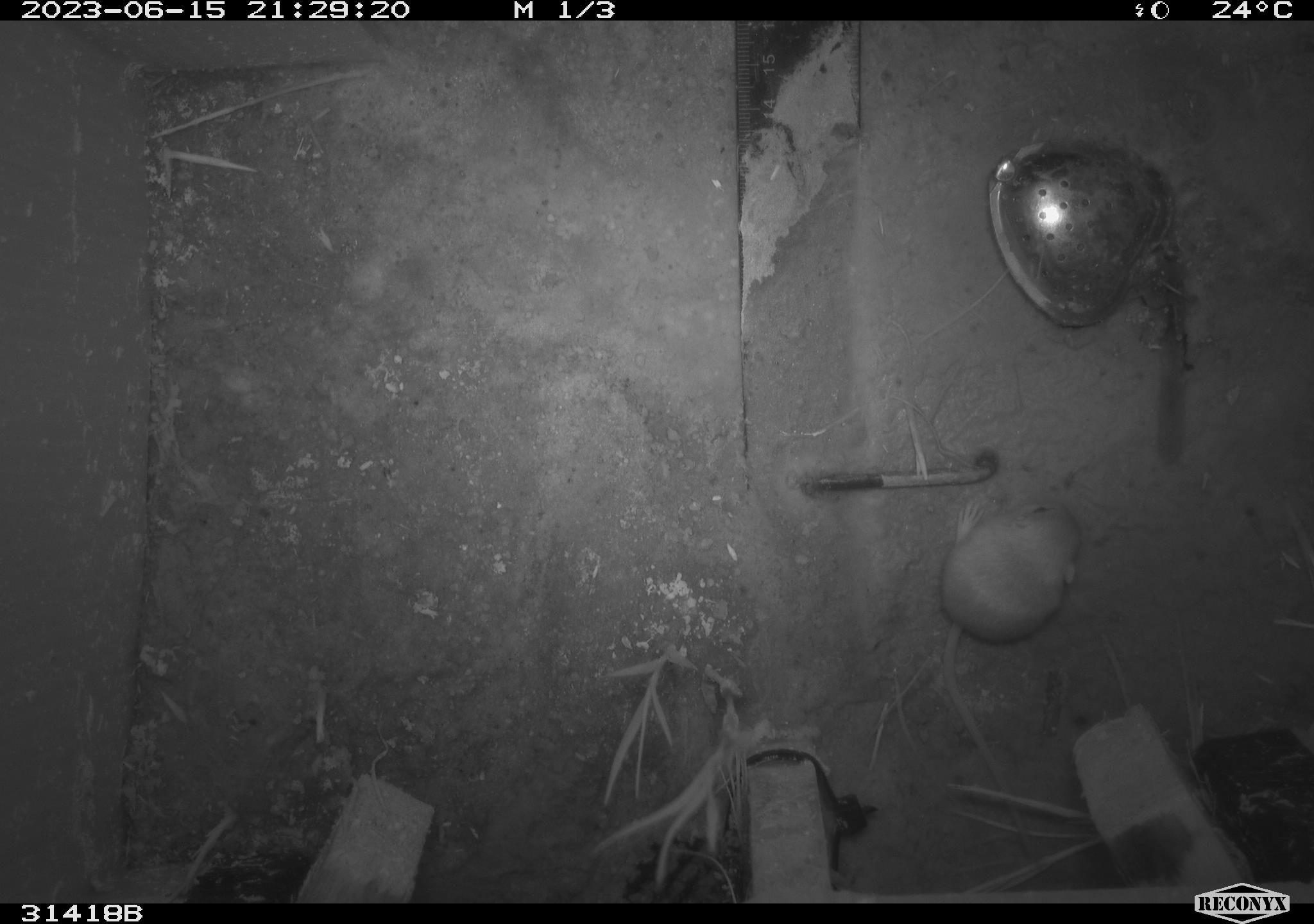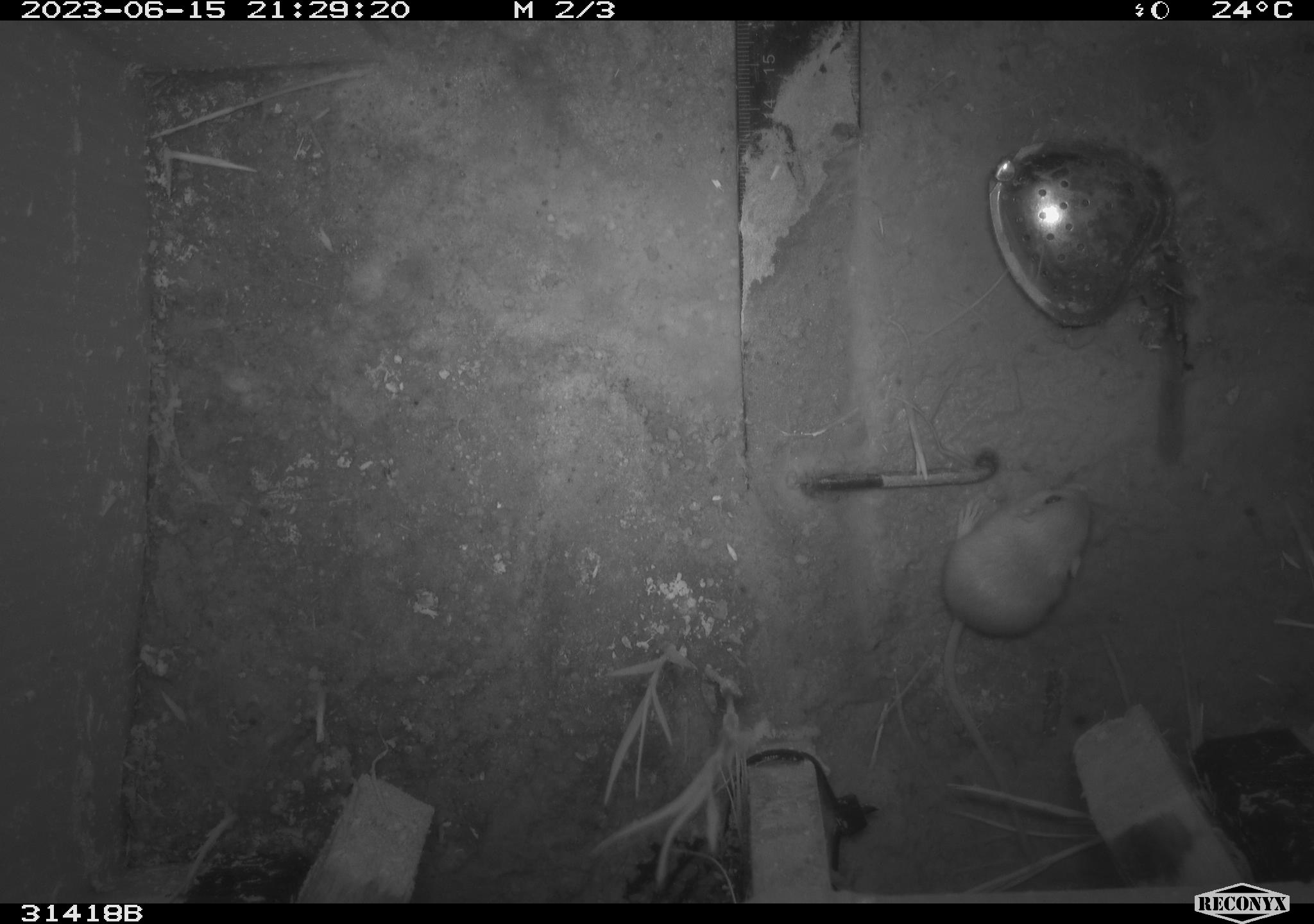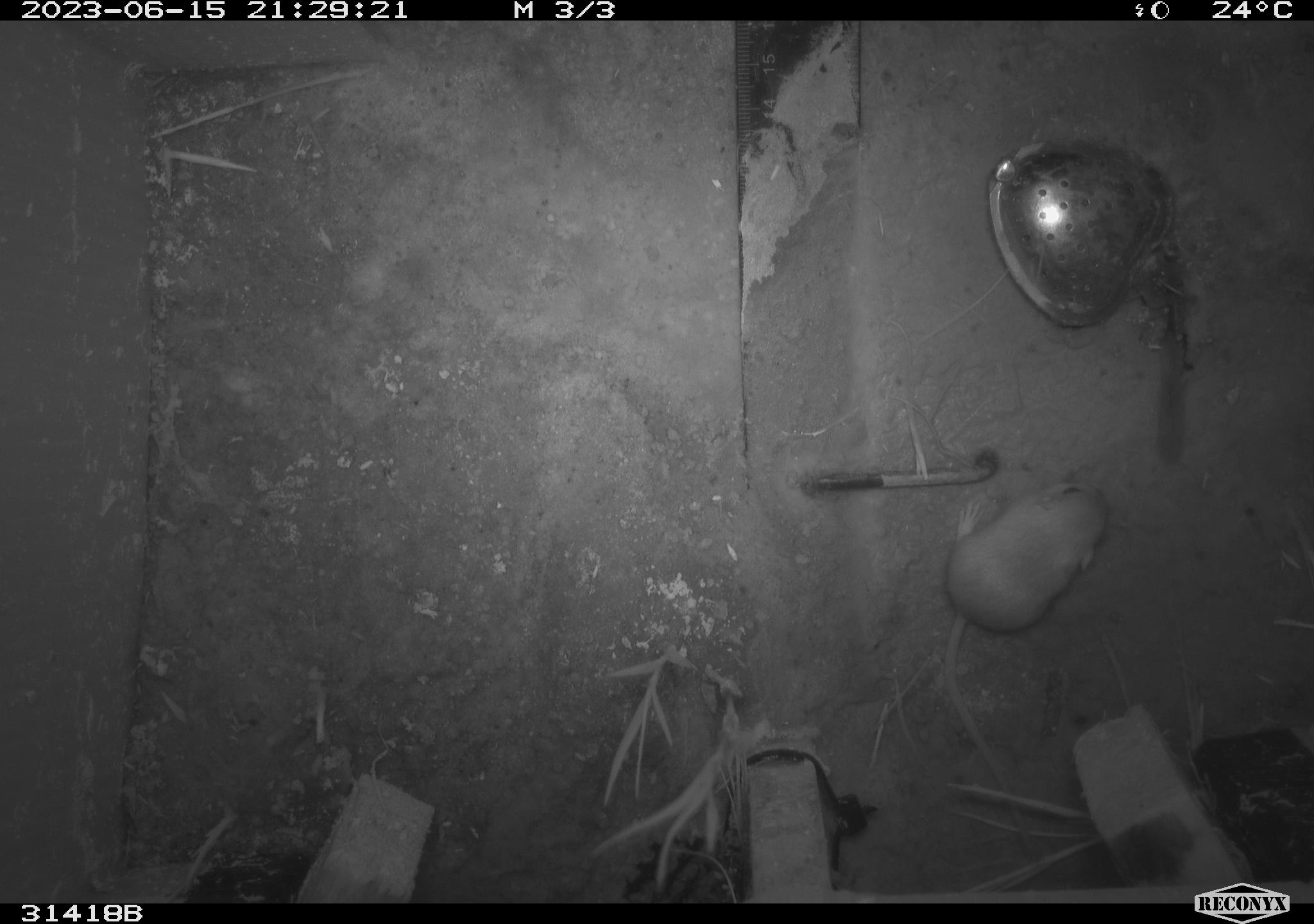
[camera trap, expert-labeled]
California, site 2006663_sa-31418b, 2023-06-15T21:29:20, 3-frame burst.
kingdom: Animalia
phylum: Chordata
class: Mammalia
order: Rodentia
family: Heteromyidae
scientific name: Heteromyidae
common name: kangaroo rats and pocket mice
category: heteromyidae family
Heteromyidae family (kangaroo rats and pocket mice) (Heteromyidae).